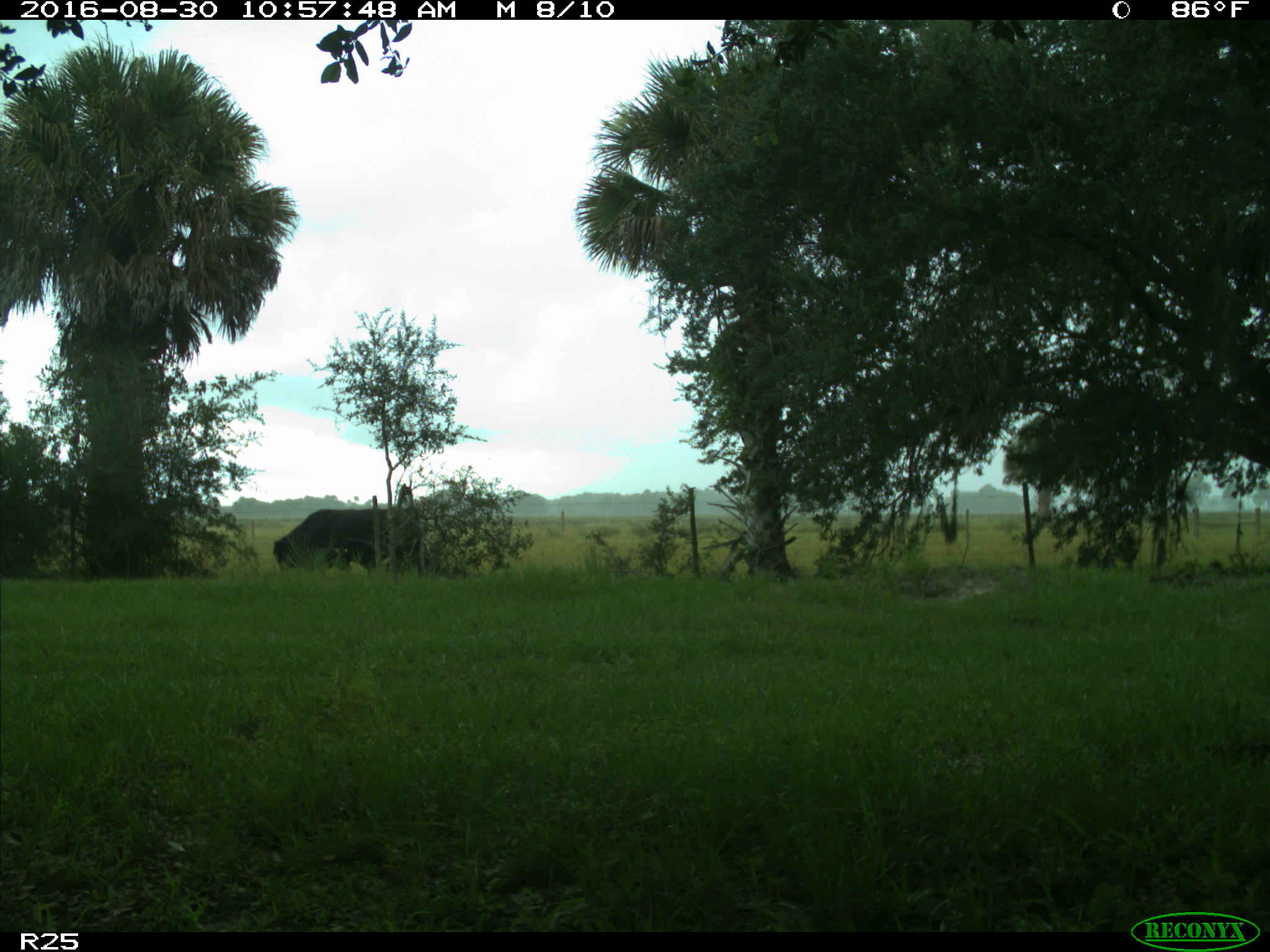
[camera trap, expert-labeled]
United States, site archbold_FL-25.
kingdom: Animalia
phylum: Chordata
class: Mammalia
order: Artiodactyla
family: Bovidae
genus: Bos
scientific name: Bos taurus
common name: domestic cow